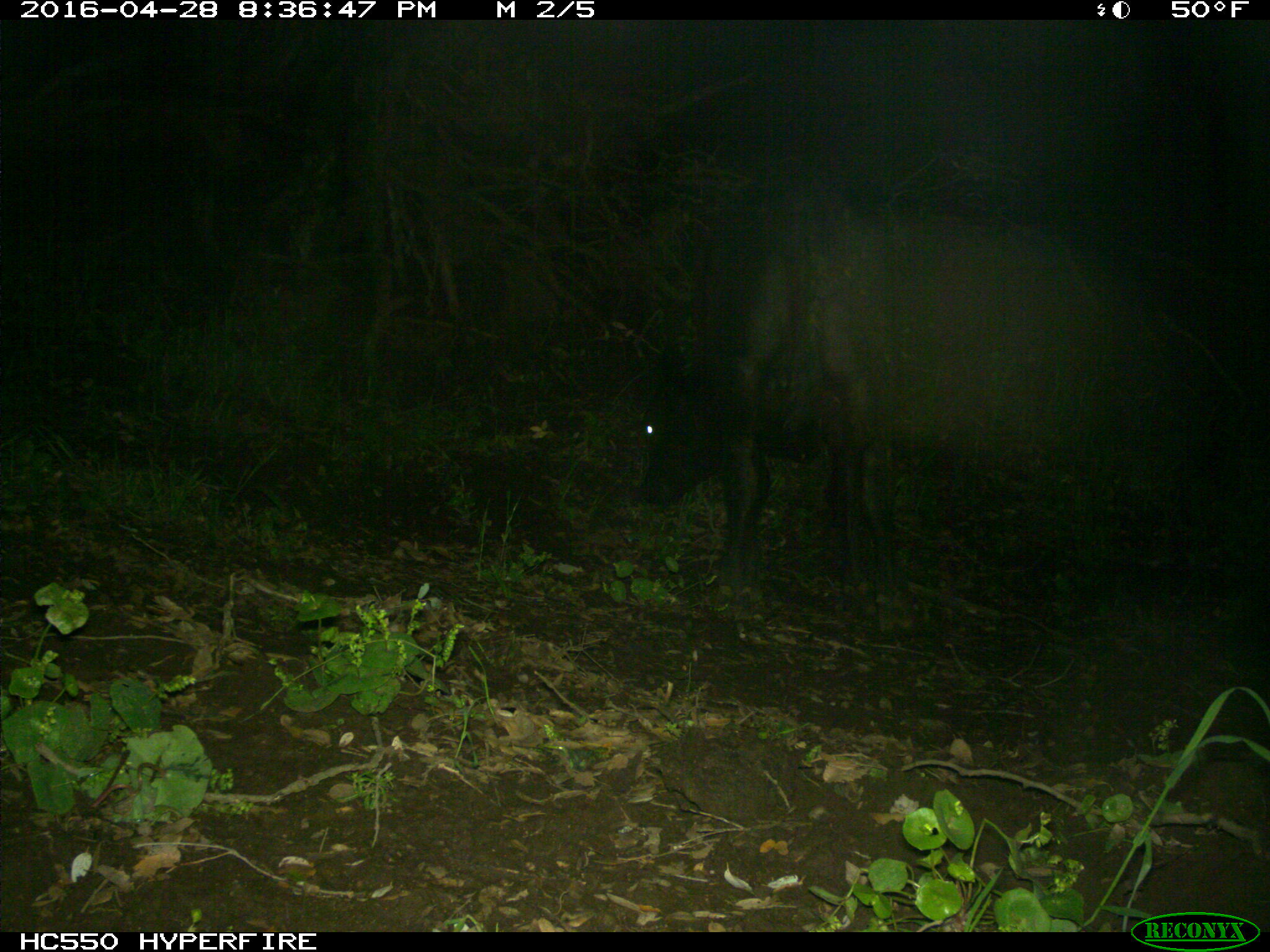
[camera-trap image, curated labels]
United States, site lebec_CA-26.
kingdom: Animalia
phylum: Chordata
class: Mammalia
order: Artiodactyla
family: Bovidae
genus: Bos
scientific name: Bos taurus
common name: domestic cow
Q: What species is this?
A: Bos taurus (domestic cow).